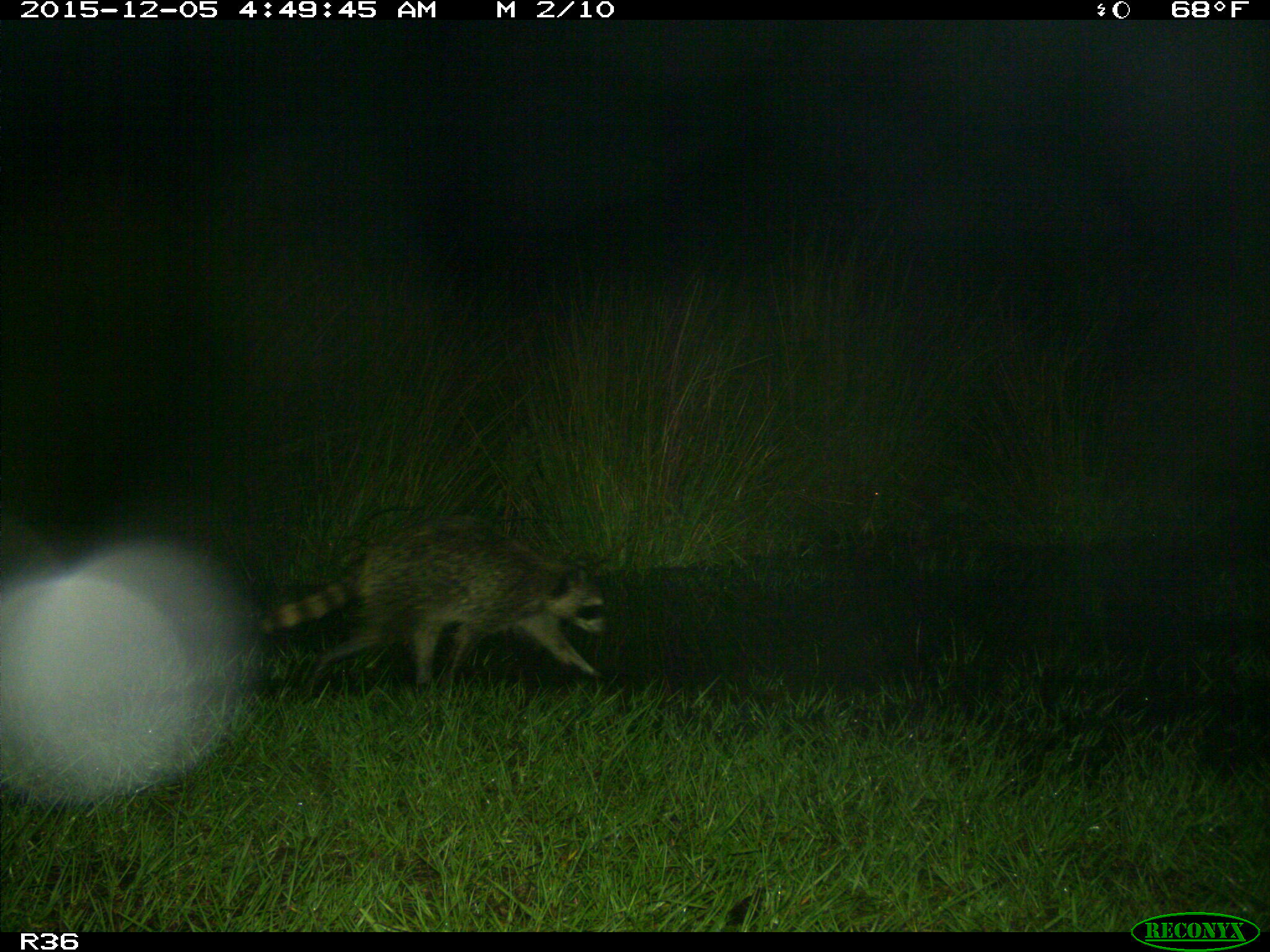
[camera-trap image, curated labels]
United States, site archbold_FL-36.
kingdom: Animalia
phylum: Chordata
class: Mammalia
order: Carnivora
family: Procyonidae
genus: Procyon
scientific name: Procyon lotor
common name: common raccoon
Procyon lotor (common raccoon).